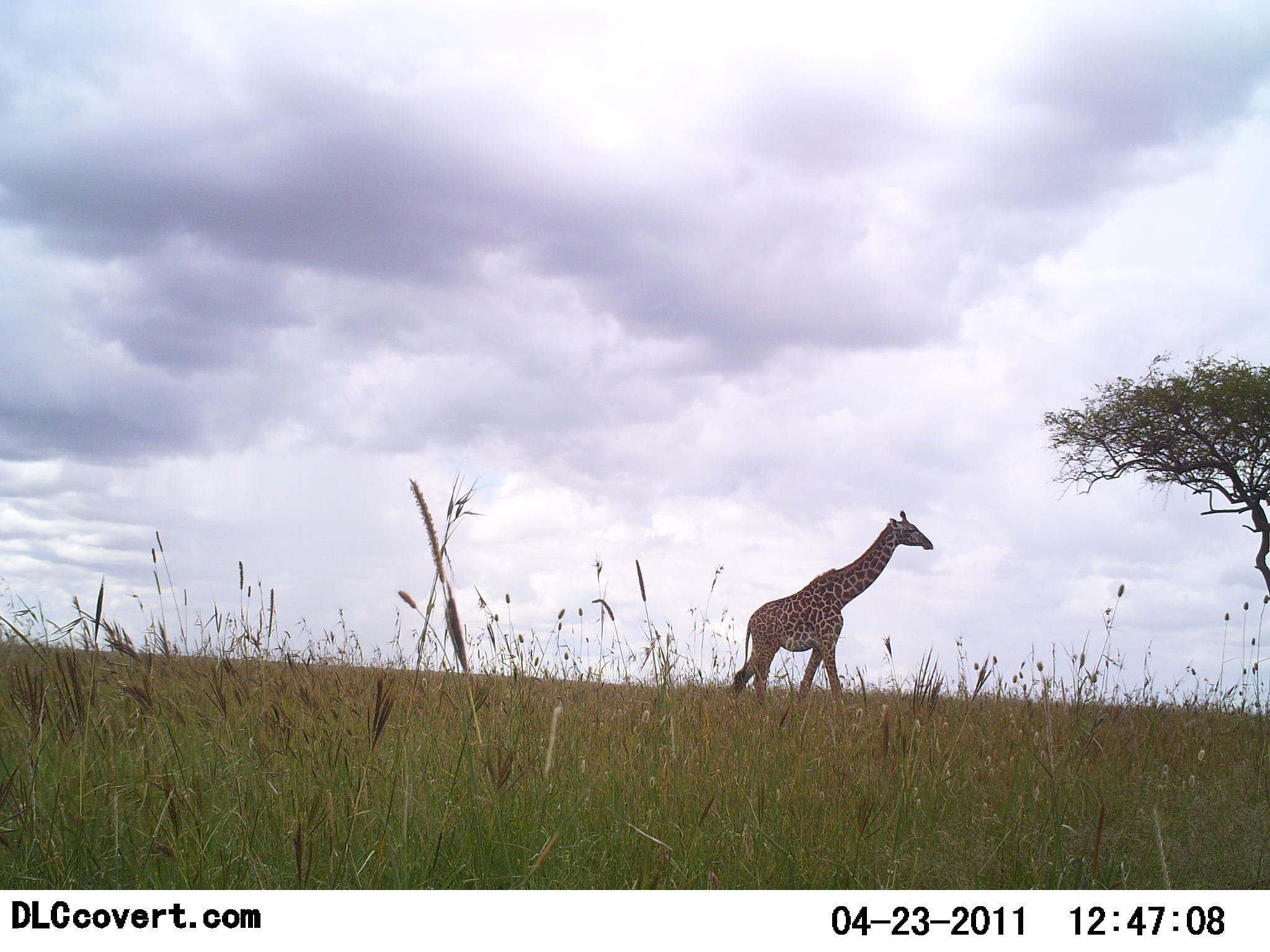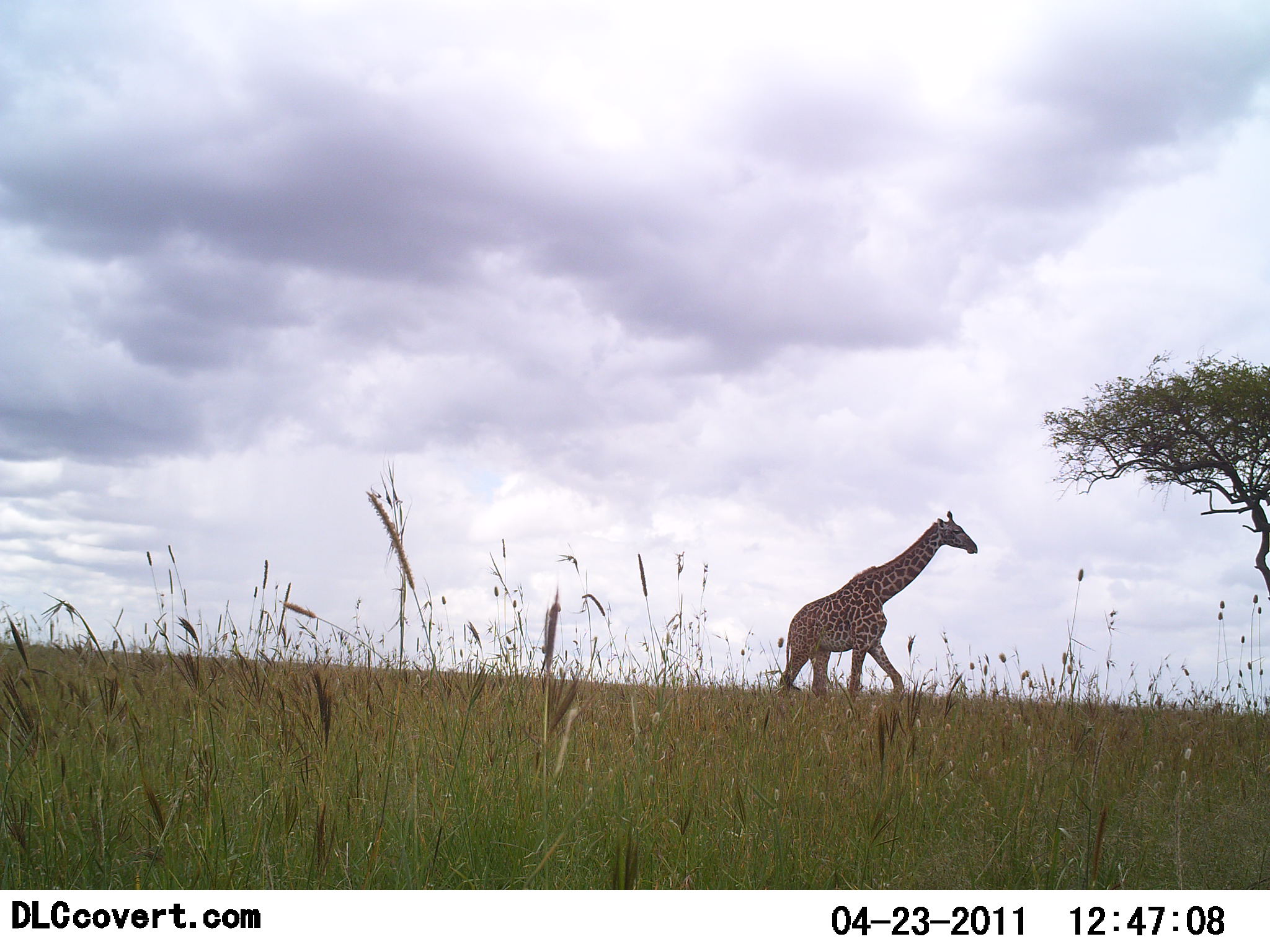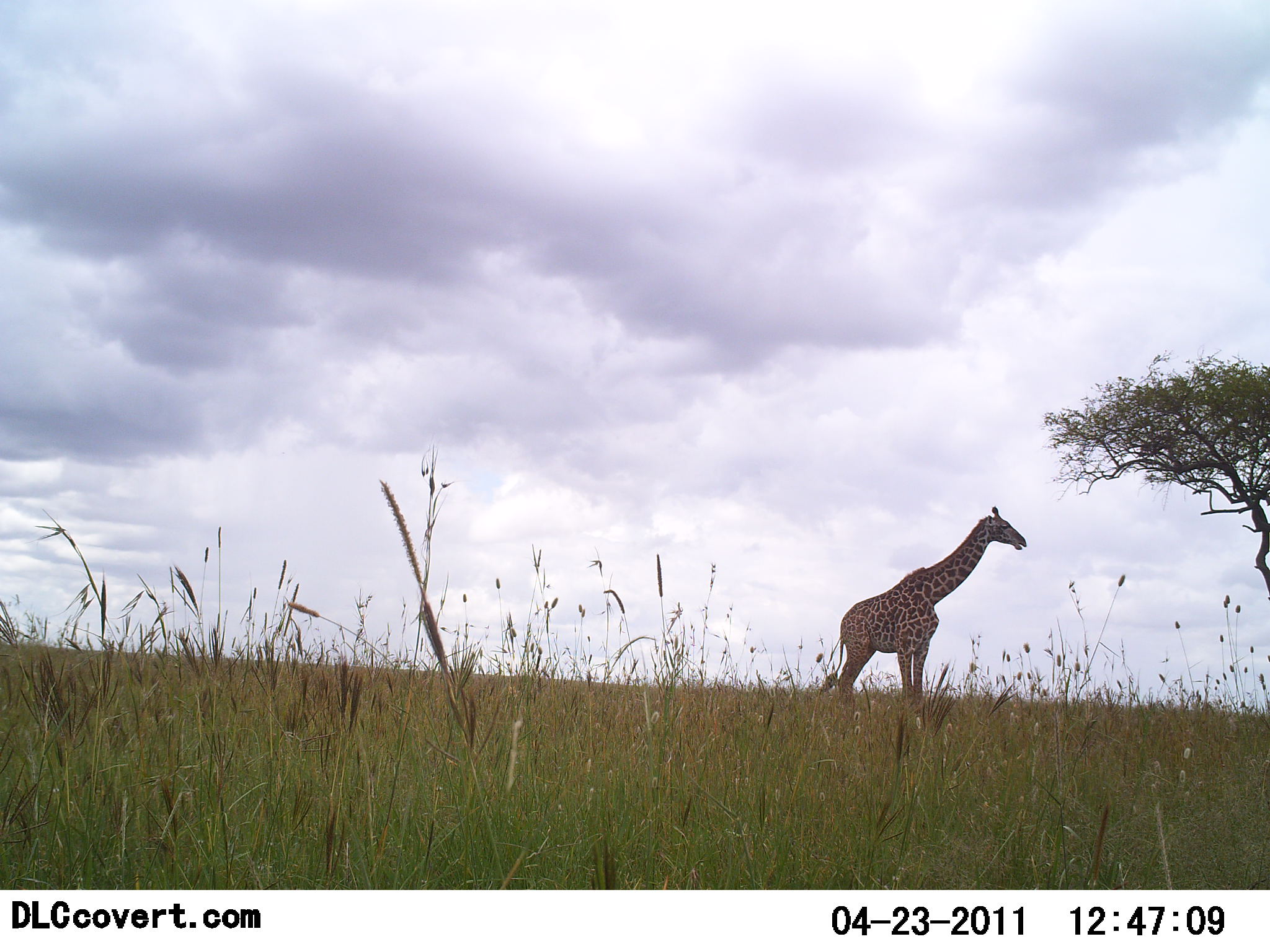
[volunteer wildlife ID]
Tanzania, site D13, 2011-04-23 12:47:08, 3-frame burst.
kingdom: Animalia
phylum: Chordata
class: Mammalia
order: Artiodactyla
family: Giraffidae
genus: Giraffa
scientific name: Giraffa camelopardalis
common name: giraffe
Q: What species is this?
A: Giraffe (Giraffa camelopardalis).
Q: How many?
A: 1.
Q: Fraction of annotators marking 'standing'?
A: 21%.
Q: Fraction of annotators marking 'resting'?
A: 0%.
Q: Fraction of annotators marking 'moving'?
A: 86%.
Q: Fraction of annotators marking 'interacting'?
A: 0%.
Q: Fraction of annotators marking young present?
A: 0%.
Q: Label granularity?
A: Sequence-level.